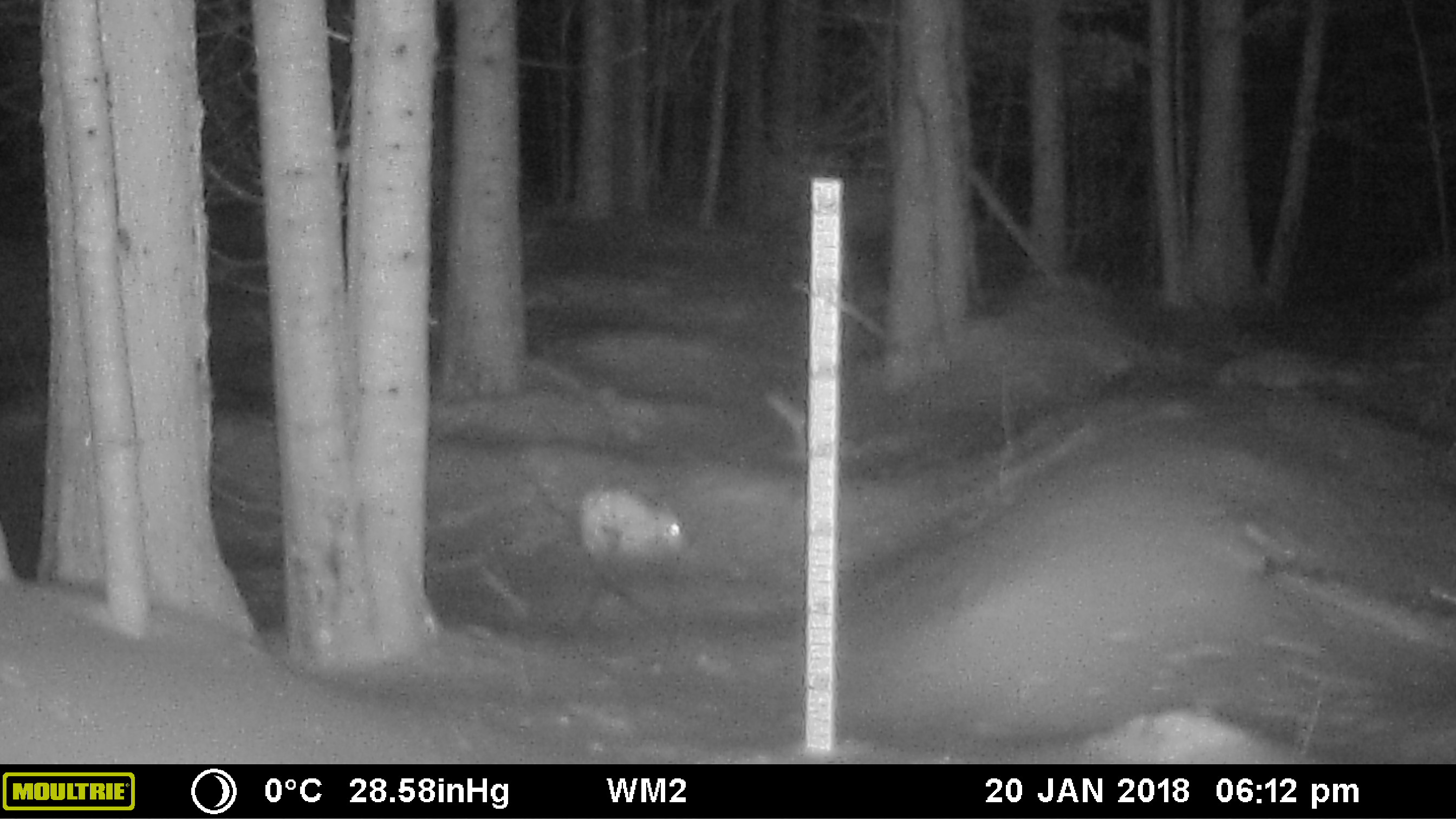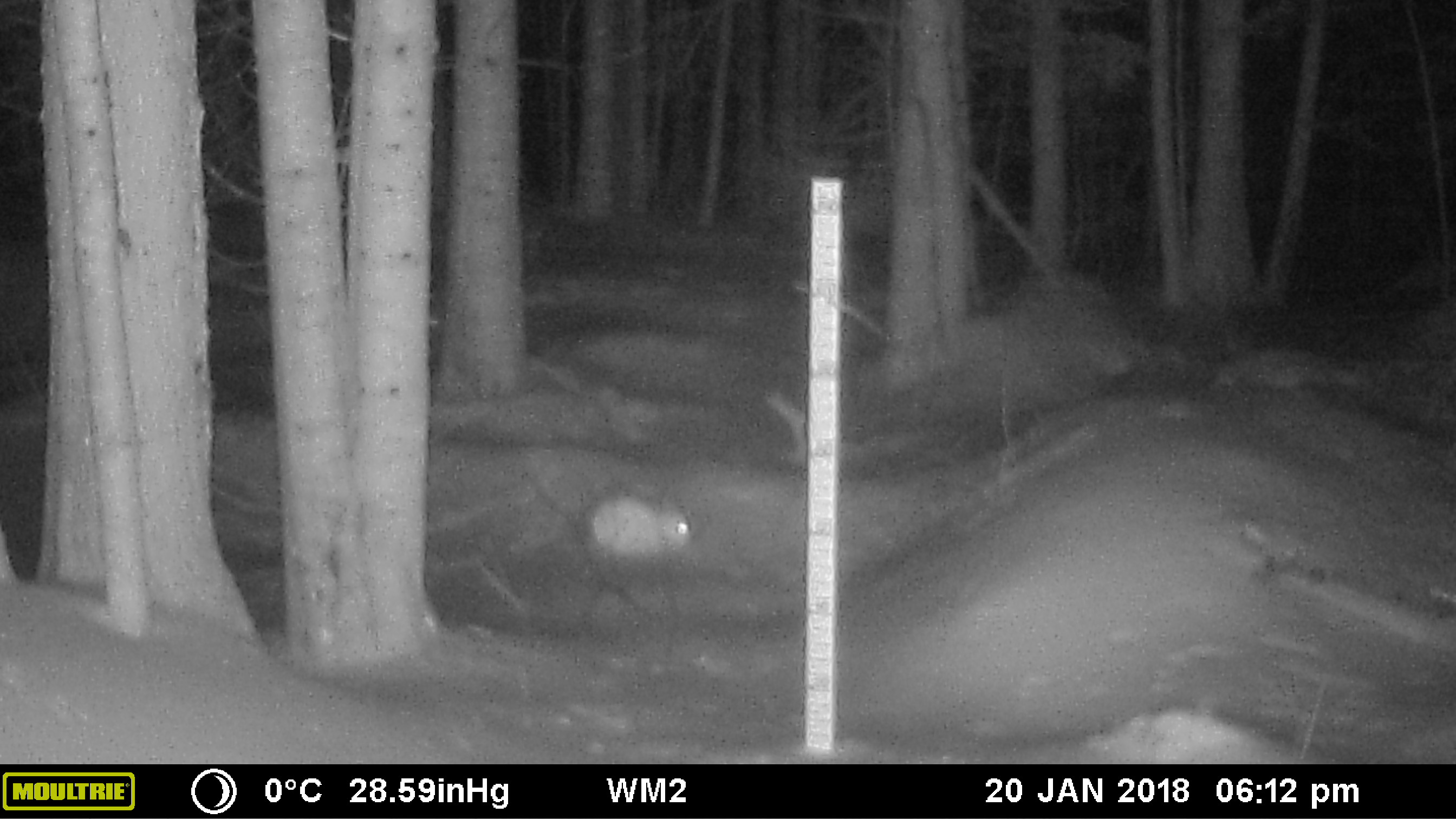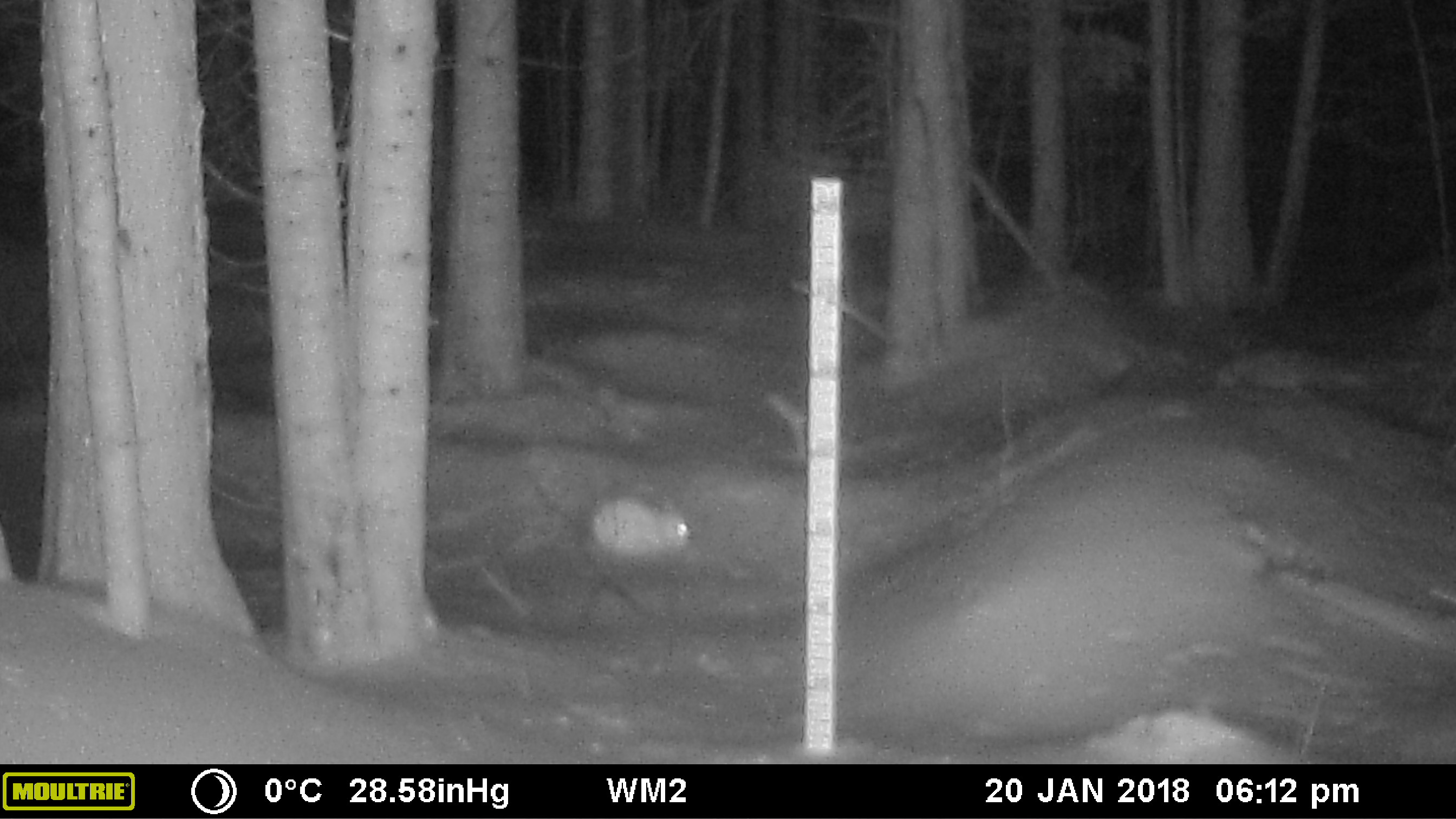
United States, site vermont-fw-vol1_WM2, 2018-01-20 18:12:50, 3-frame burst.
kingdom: Animalia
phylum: Chordata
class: Mammalia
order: Lagomorpha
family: Leporidae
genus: Lepus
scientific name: Lepus americanus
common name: snowshoe hare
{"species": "snowshoe hare (Lepus americanus)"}